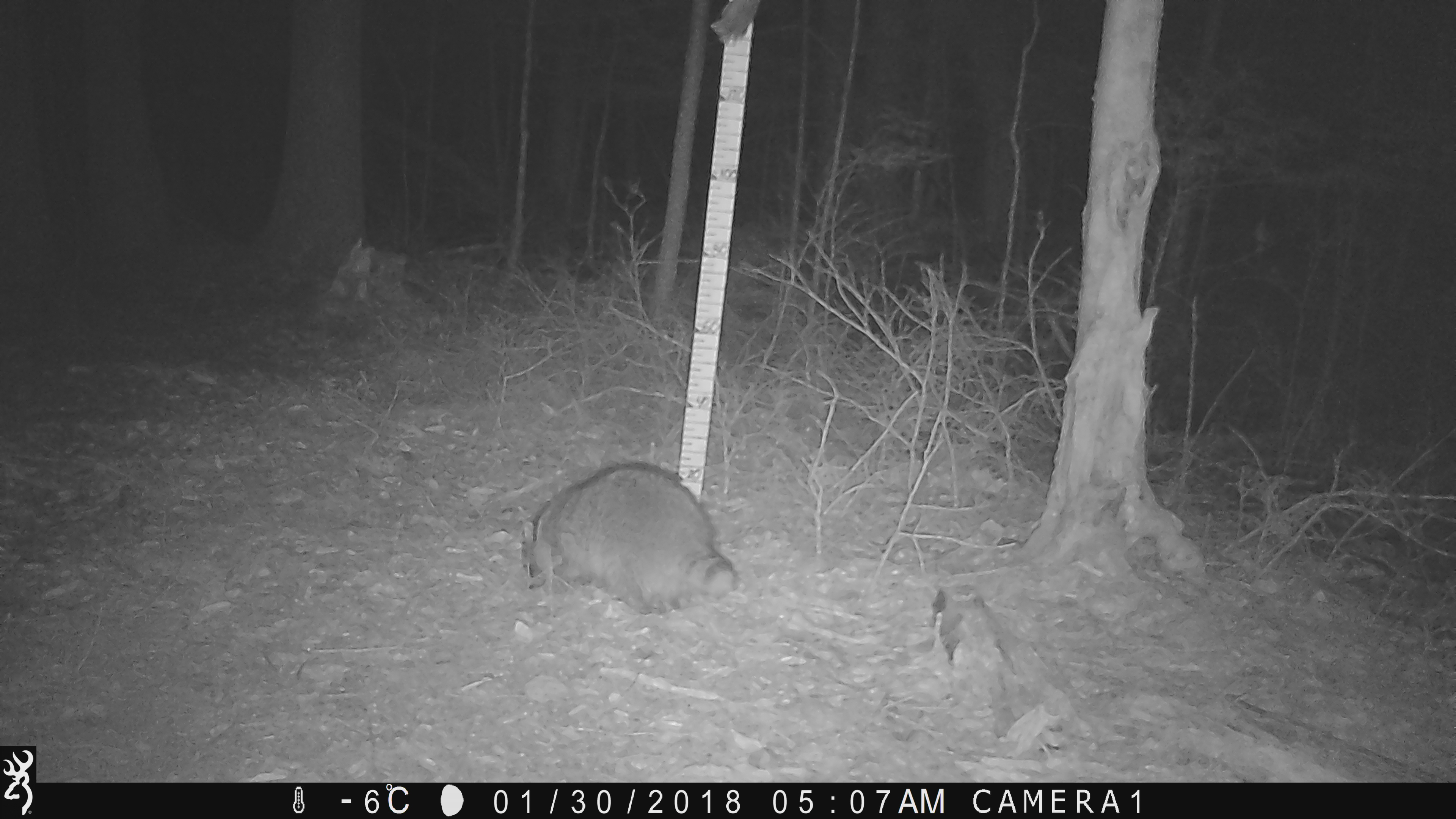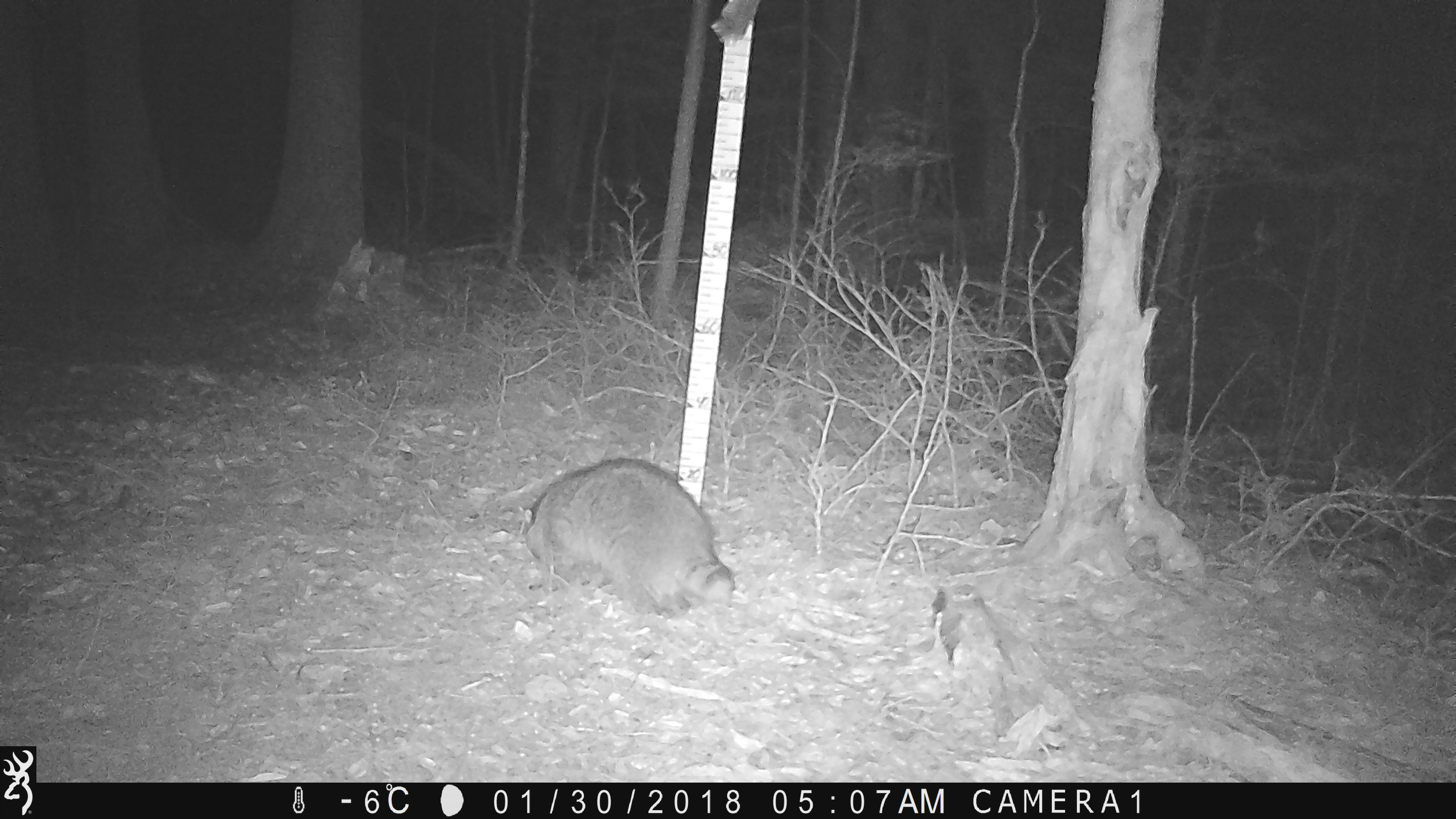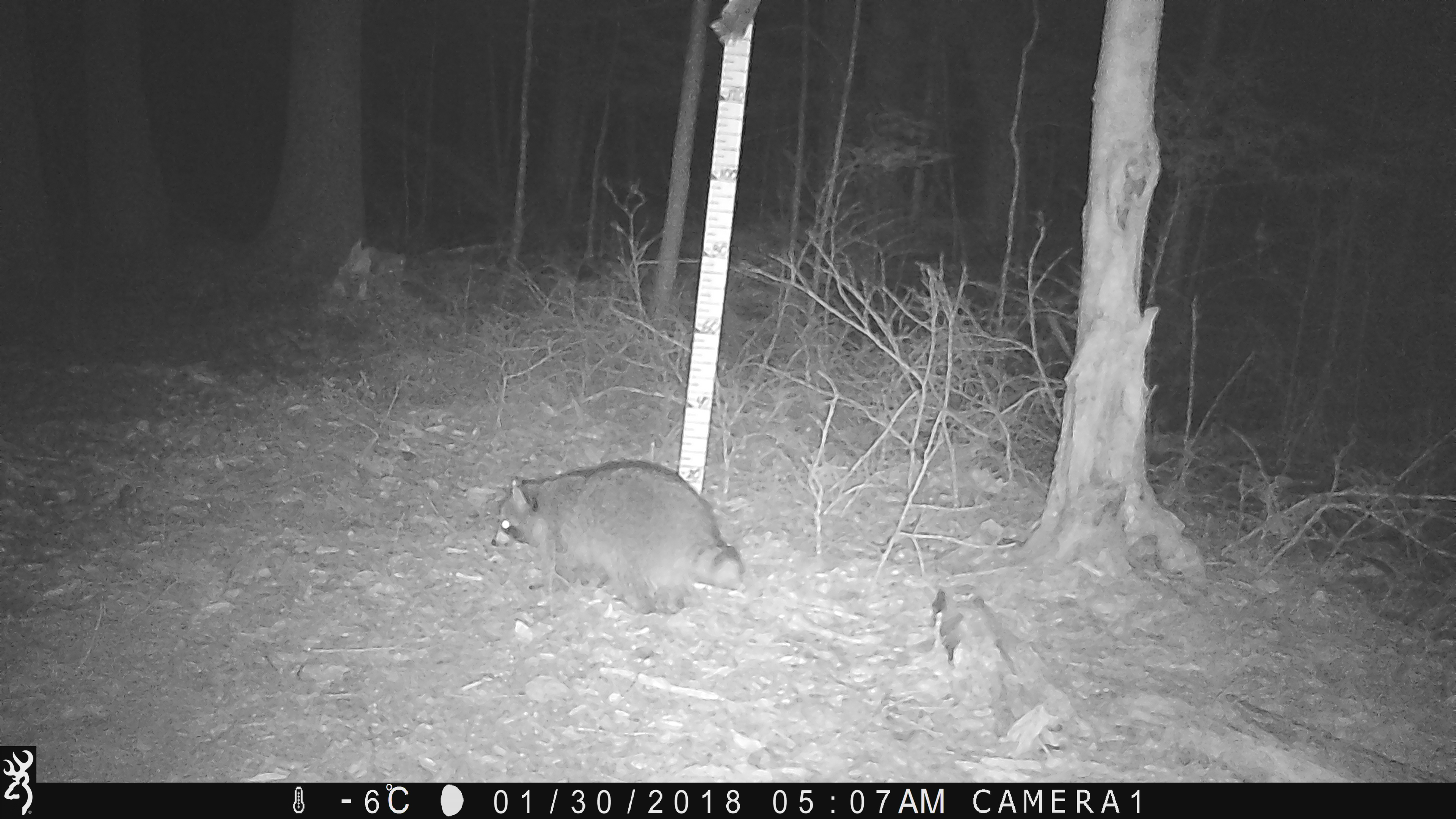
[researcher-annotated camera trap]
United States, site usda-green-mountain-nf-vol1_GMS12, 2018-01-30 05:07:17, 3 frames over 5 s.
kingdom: Animalia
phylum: Chordata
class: Mammalia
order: Carnivora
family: Procyonidae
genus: Procyon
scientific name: Procyon lotor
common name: raccoon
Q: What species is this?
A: Raccoon (Procyon lotor).